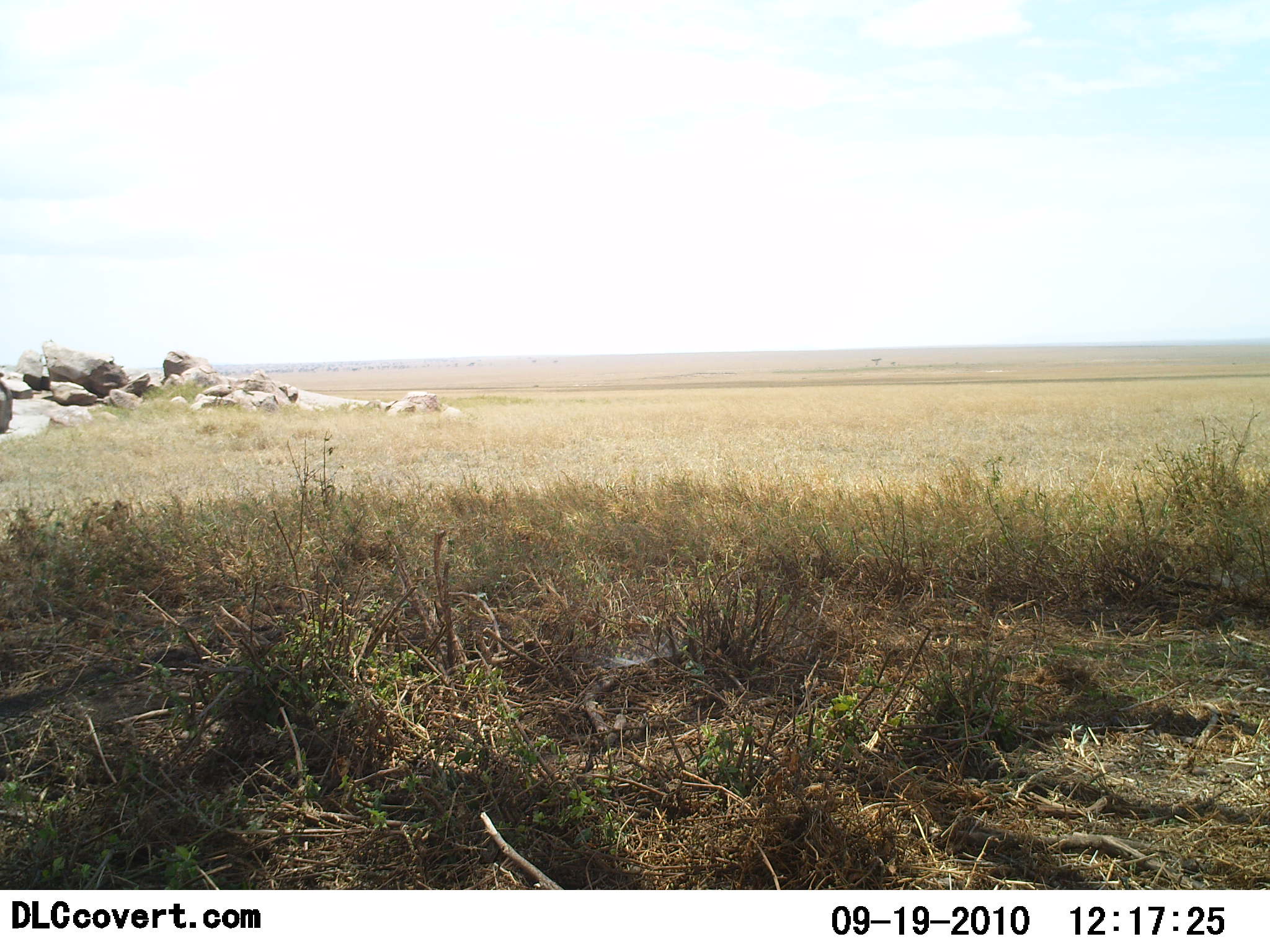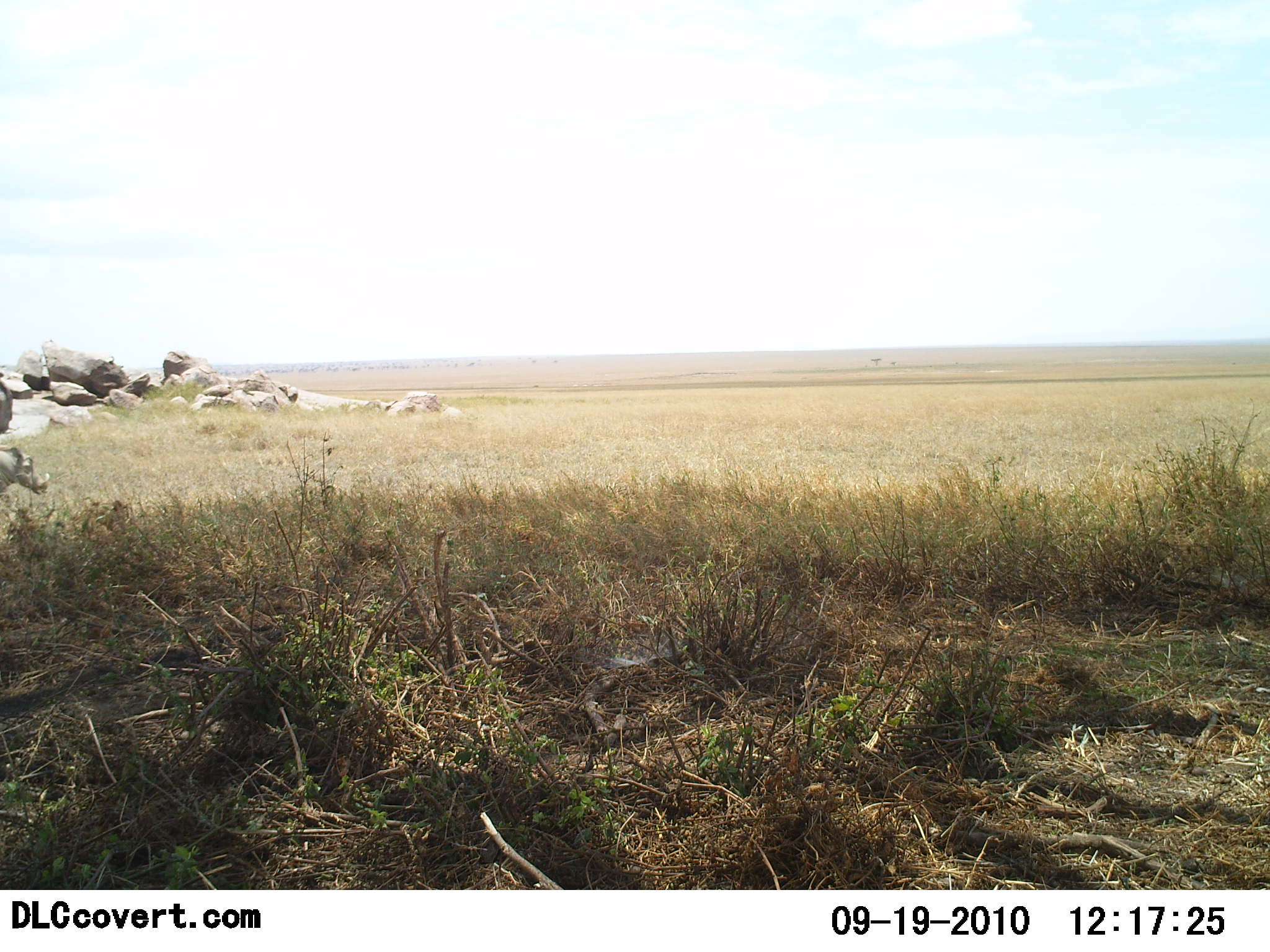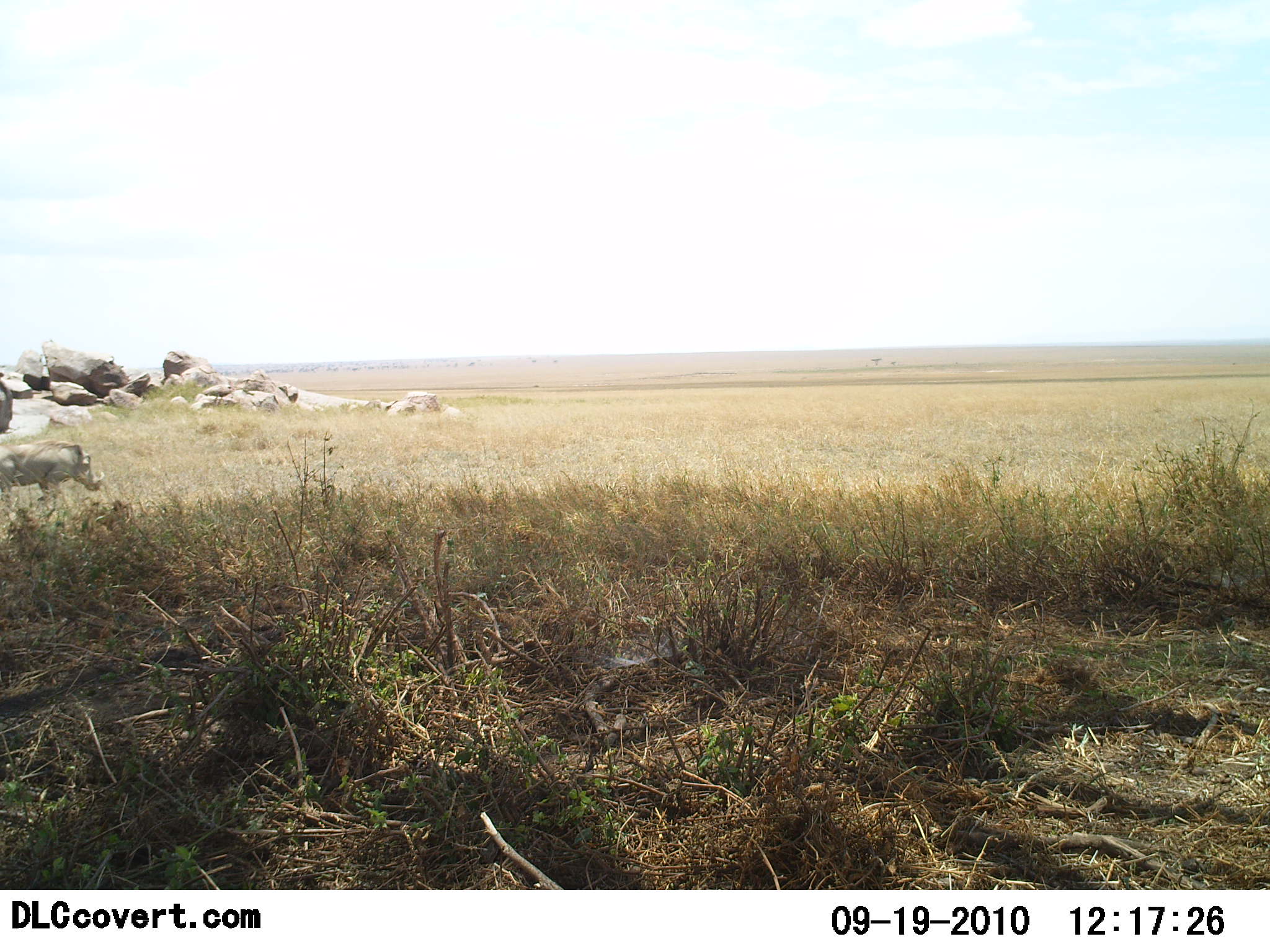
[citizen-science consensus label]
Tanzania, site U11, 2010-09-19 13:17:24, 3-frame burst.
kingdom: Animalia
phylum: Chordata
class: Mammalia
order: Artiodactyla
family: Suidae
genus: Phacochoerus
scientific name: Phacochoerus africanus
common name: warthog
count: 1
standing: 0%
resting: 0%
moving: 100%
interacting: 0%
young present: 0%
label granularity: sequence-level